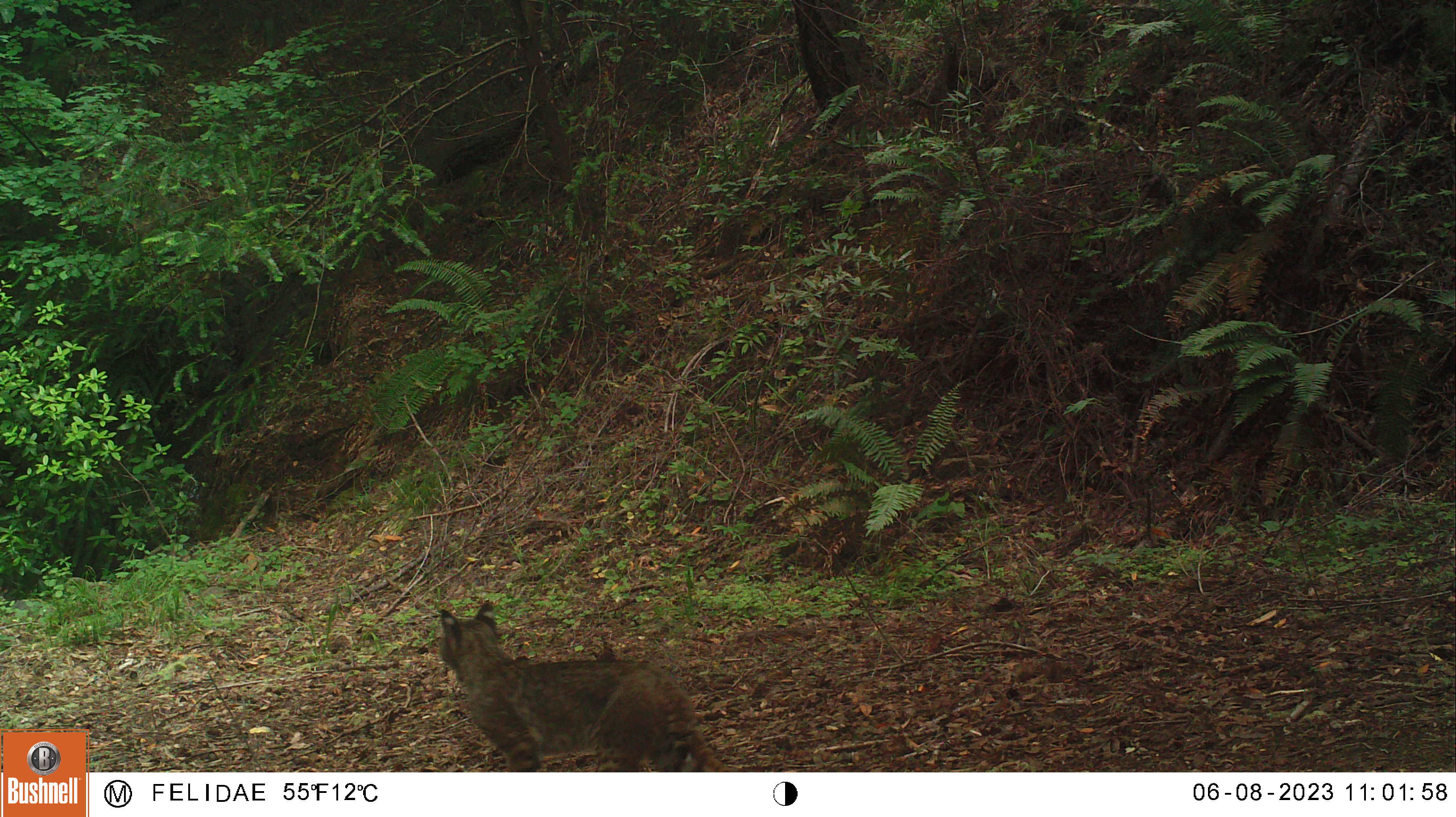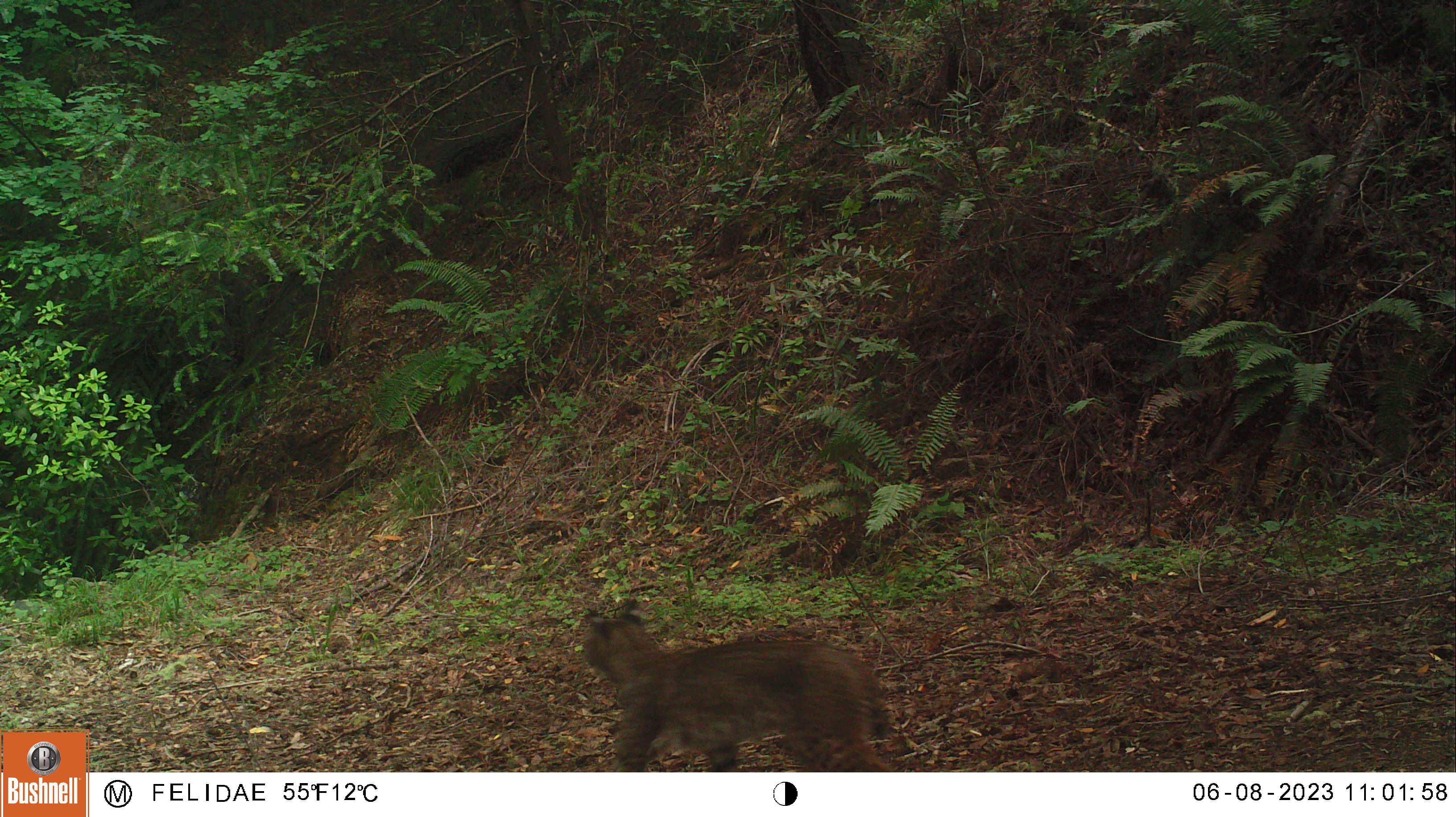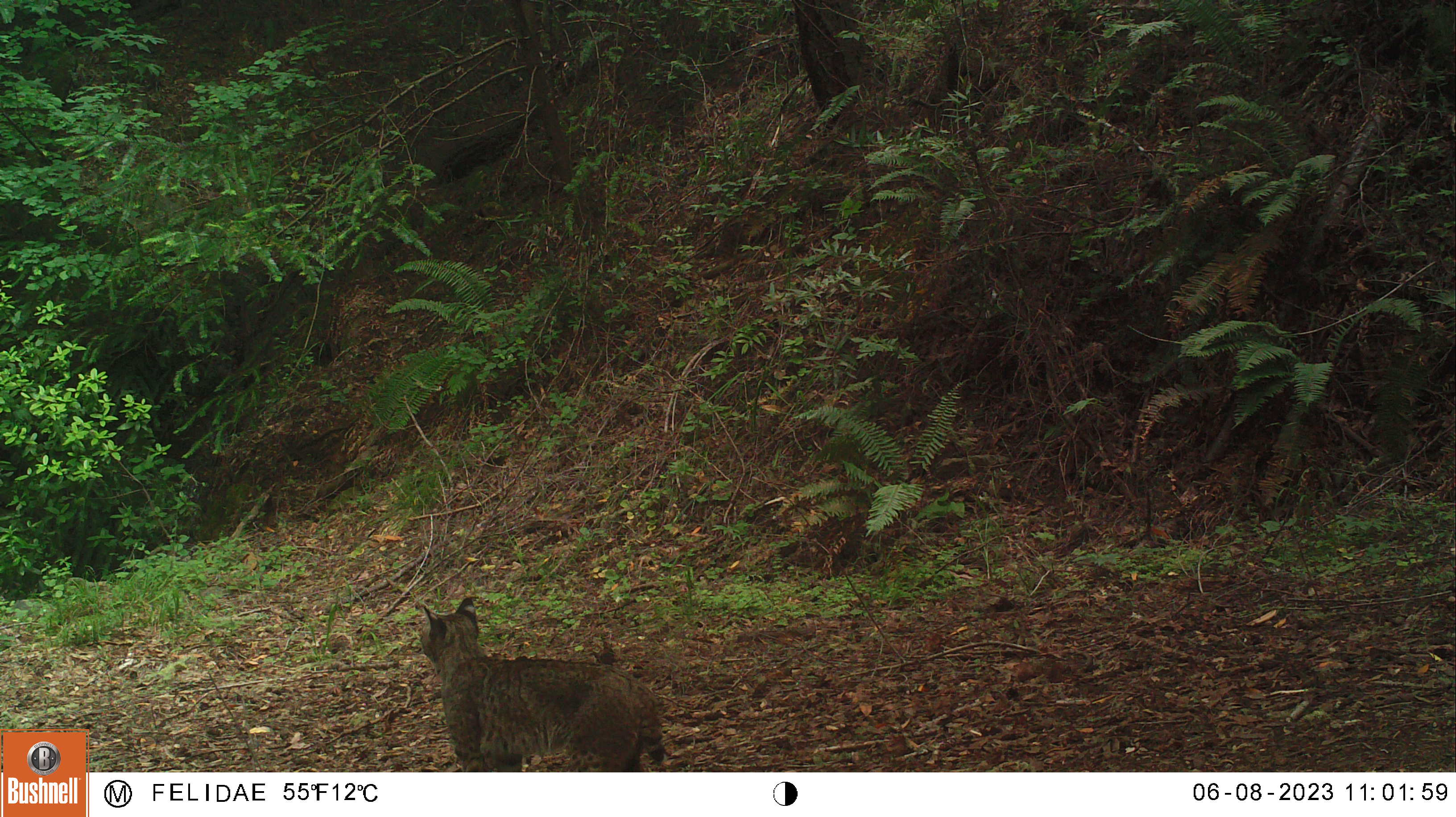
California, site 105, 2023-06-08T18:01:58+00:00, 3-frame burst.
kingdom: Animalia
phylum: Chordata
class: Mammalia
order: Carnivora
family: Felidae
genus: Lynx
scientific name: Lynx rufus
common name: bobcat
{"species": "bobcat (Lynx rufus)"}